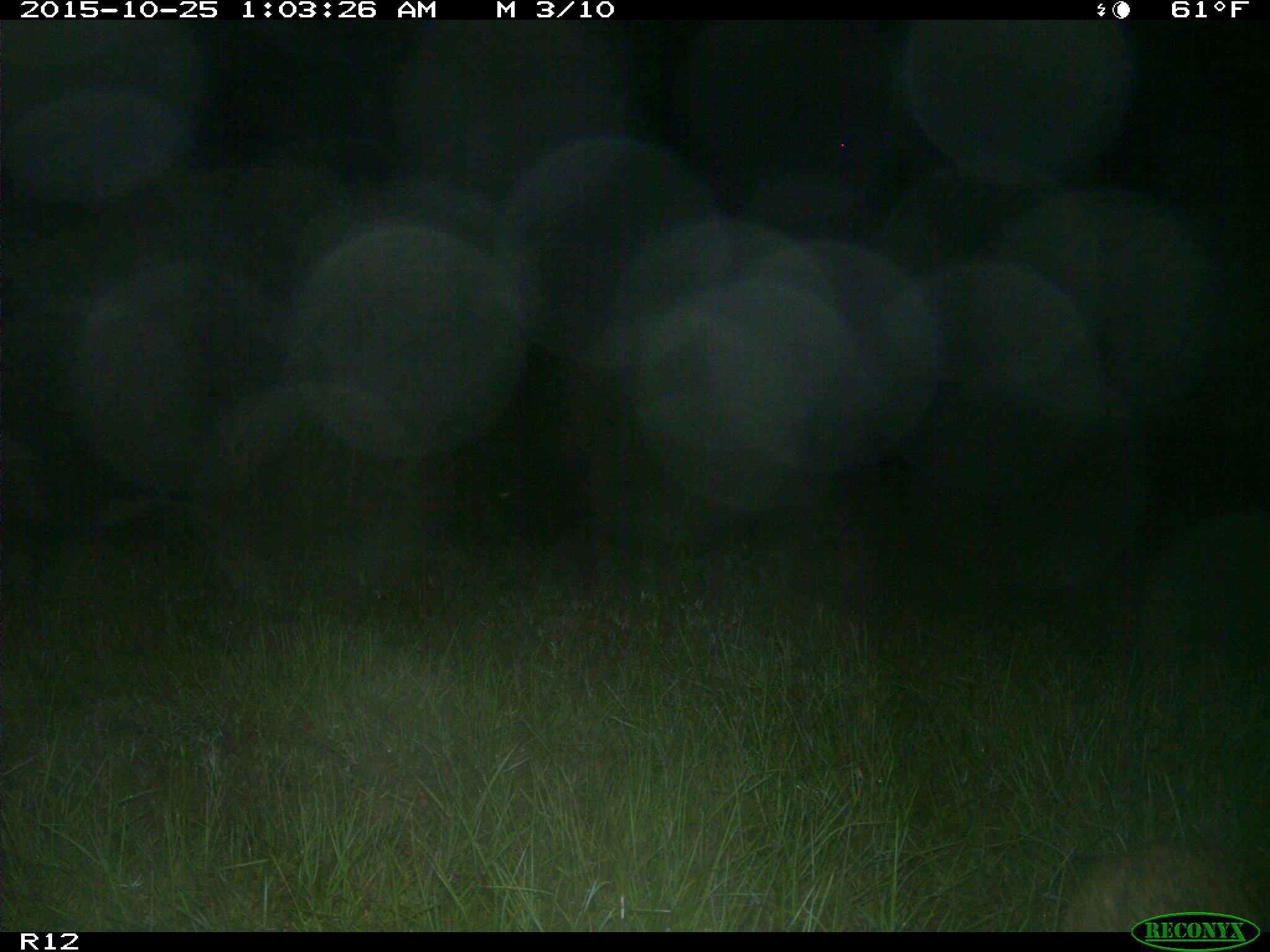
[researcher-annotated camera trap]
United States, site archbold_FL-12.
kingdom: Animalia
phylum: Chordata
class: Mammalia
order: Carnivora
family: Felidae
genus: Lynx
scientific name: Lynx rufus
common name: bobcat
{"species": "Lynx rufus (bobcat)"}